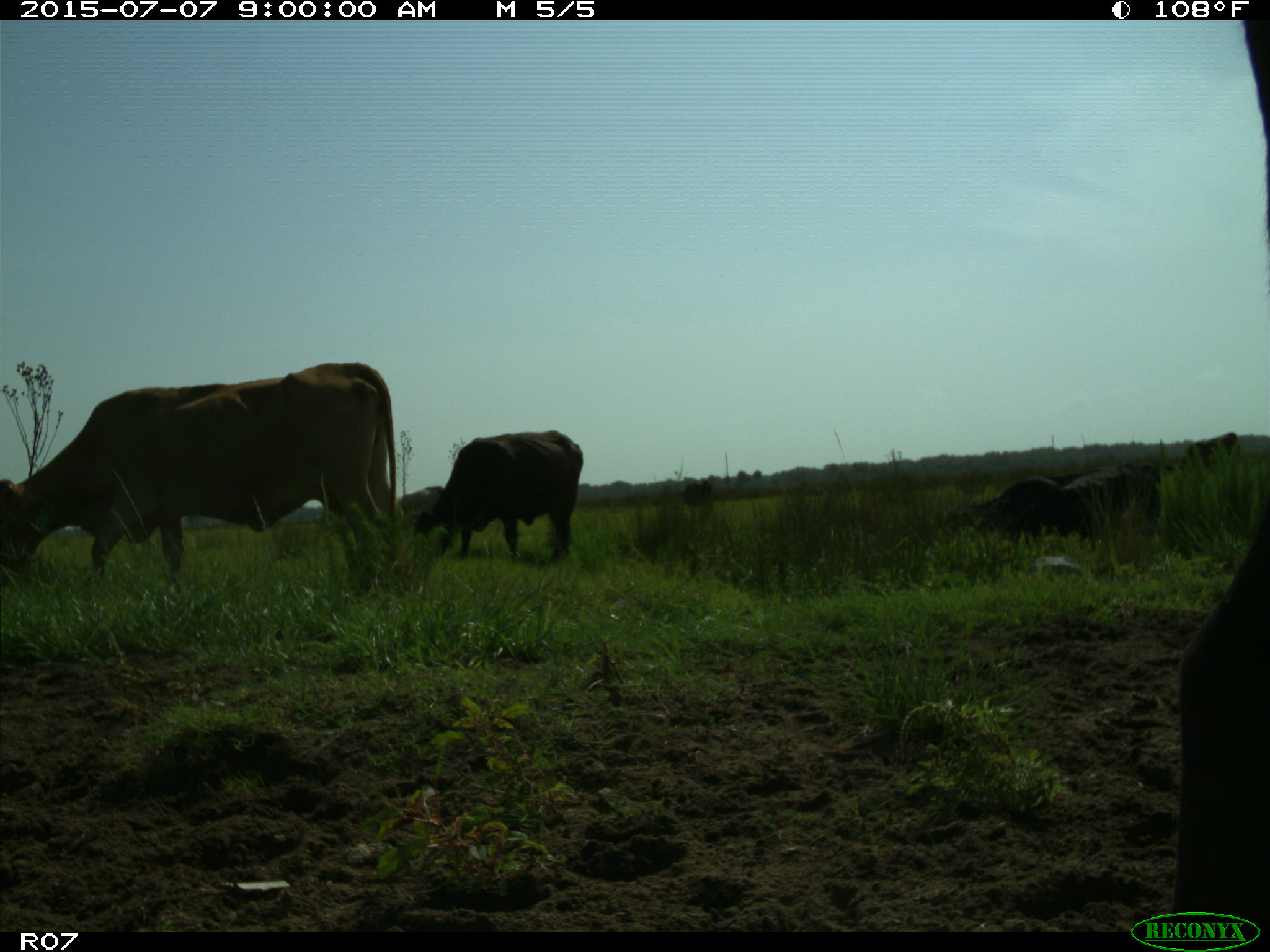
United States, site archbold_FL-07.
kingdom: Animalia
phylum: Chordata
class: Mammalia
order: Artiodactyla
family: Bovidae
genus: Bos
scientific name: Bos taurus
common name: domestic cow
Bos taurus (domestic cow).